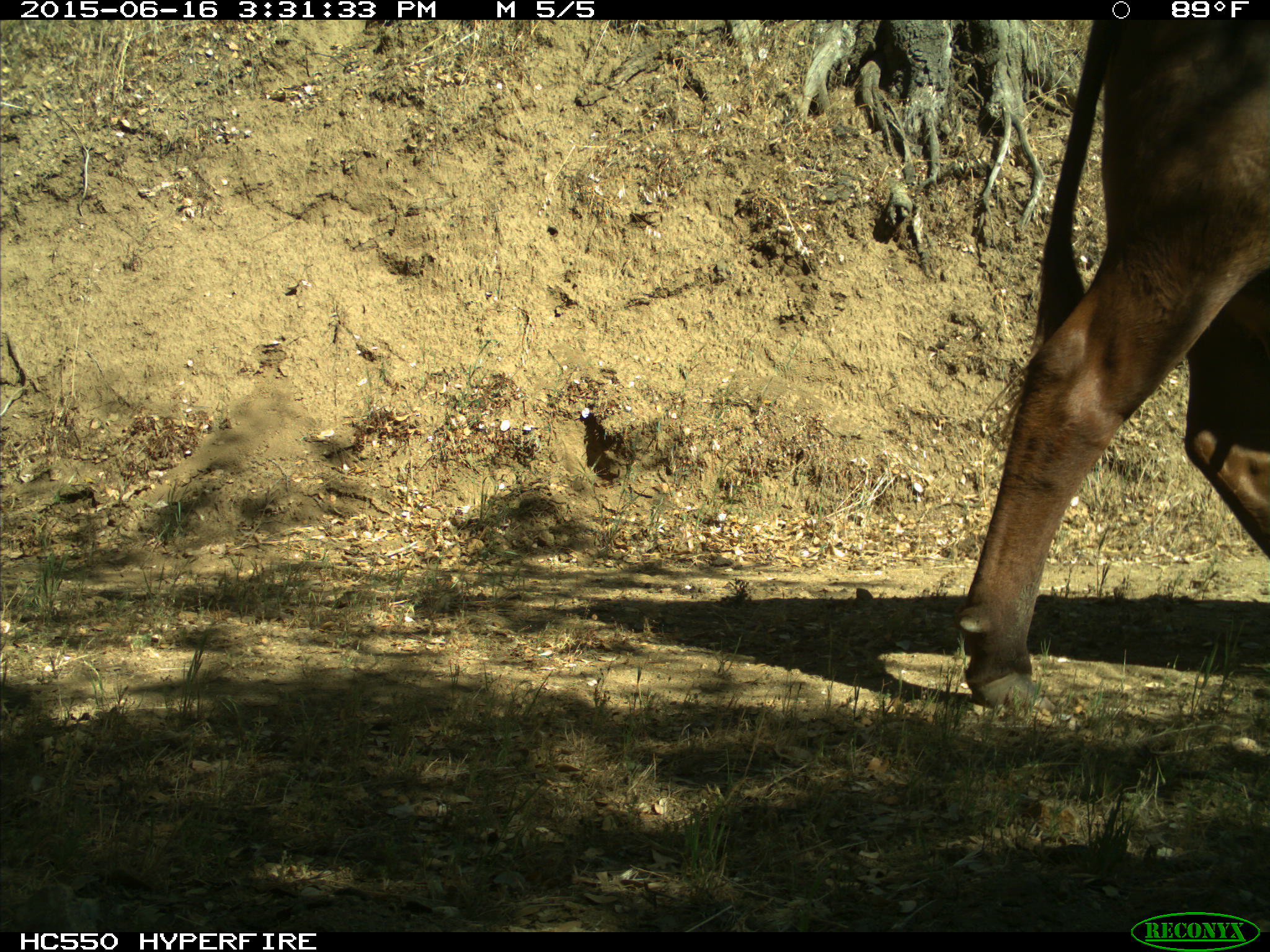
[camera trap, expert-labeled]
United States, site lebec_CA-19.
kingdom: Animalia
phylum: Chordata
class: Mammalia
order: Artiodactyla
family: Bovidae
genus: Bos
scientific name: Bos taurus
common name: domestic cow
Bos taurus (domestic cow).